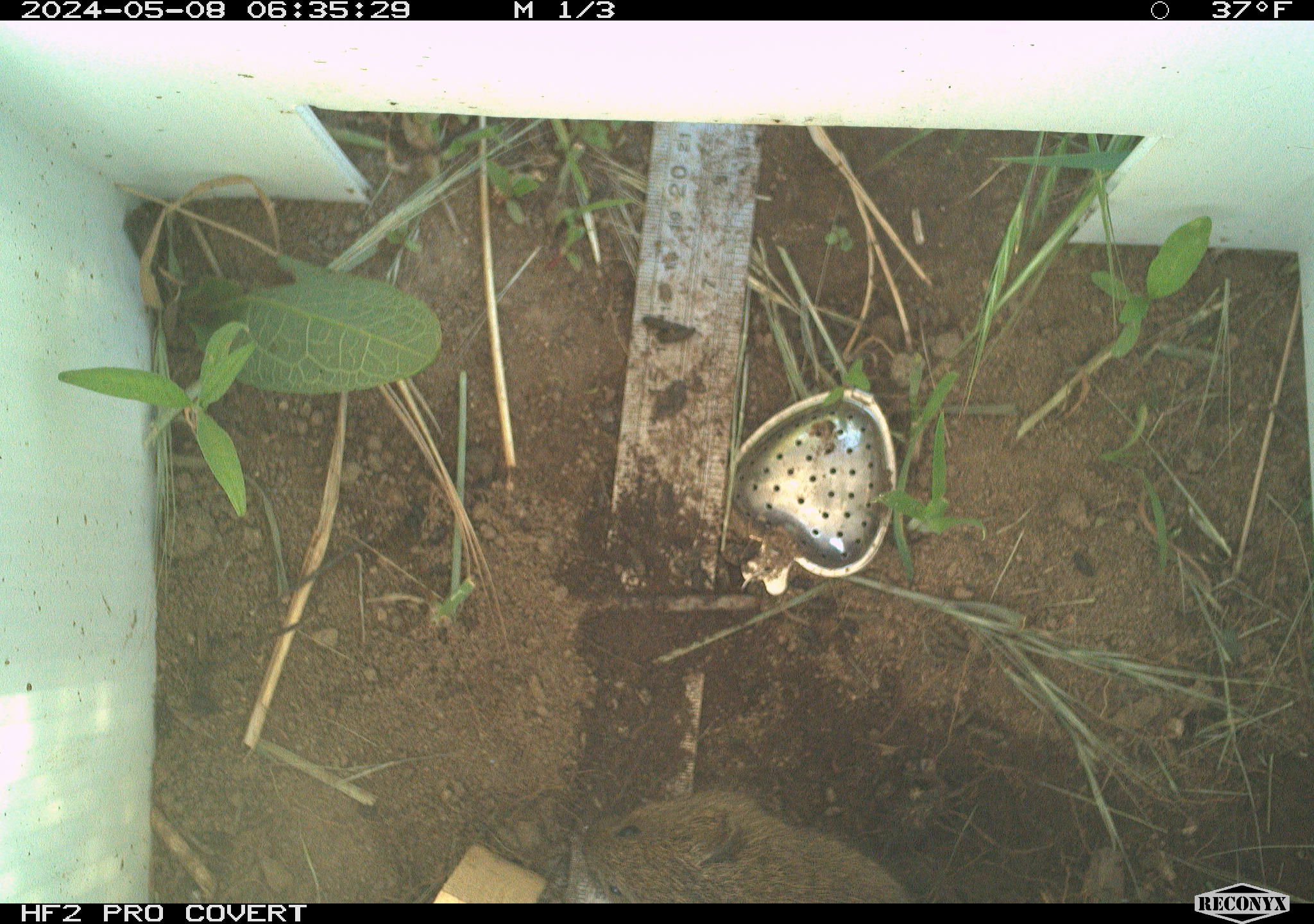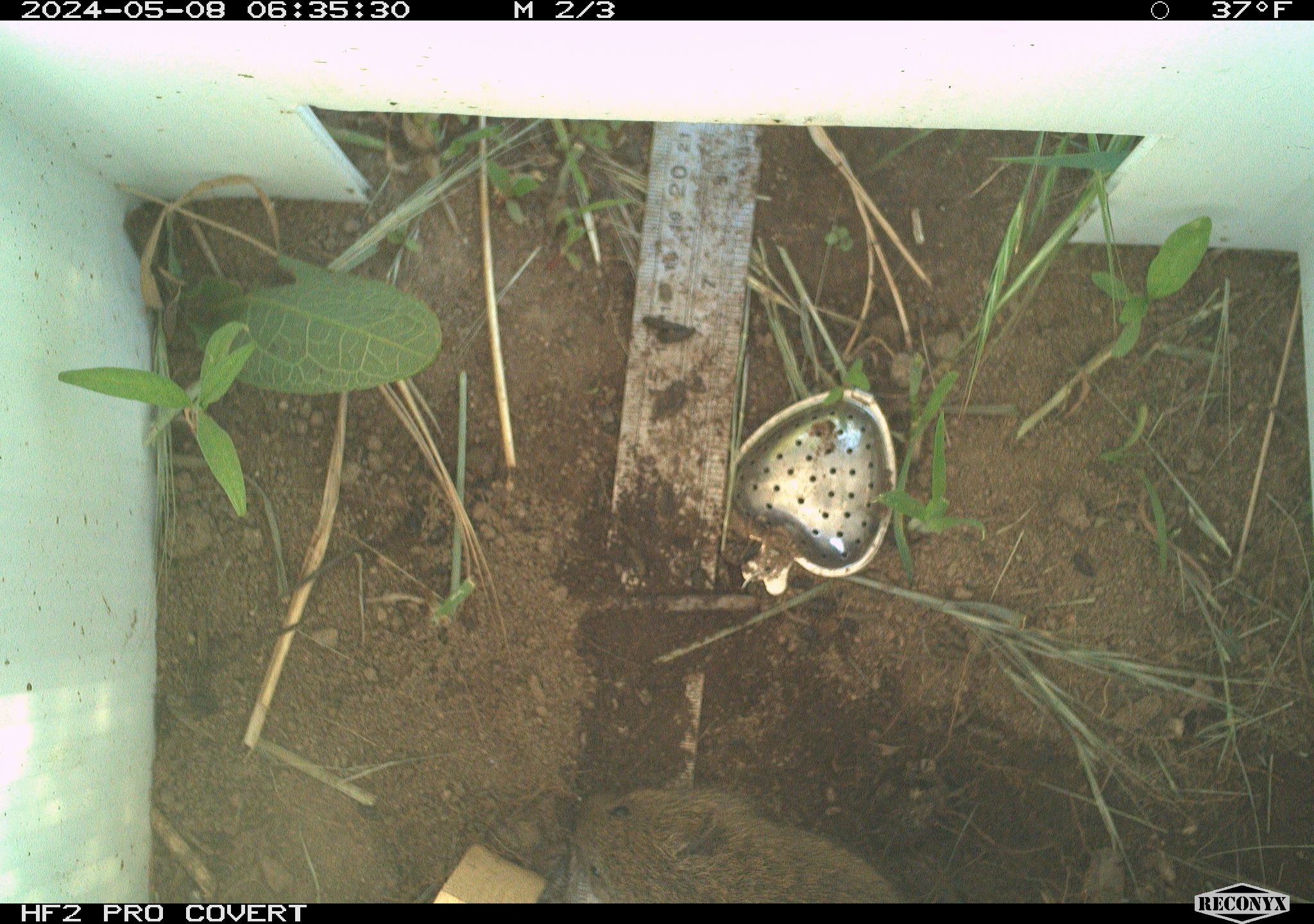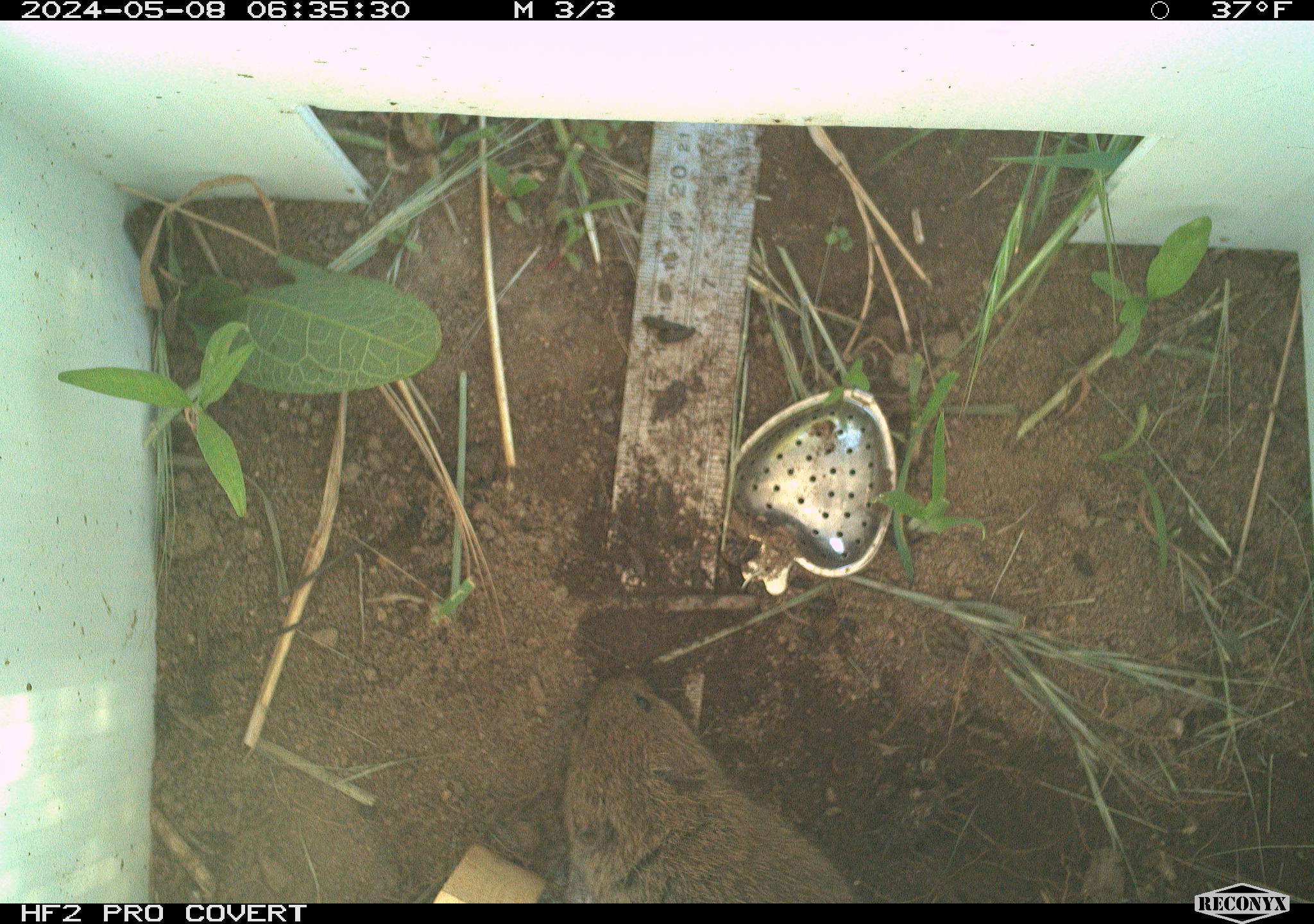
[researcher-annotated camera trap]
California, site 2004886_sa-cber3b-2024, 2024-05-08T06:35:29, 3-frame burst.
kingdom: Animalia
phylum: Chordata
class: Mammalia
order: Rodentia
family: Cricetidae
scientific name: Arvicolinae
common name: voles, lemmings, and muskrats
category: arvicolinae subfamily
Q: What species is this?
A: Arvicolinae subfamily (voles, lemmings, and muskrats) (Arvicolinae).